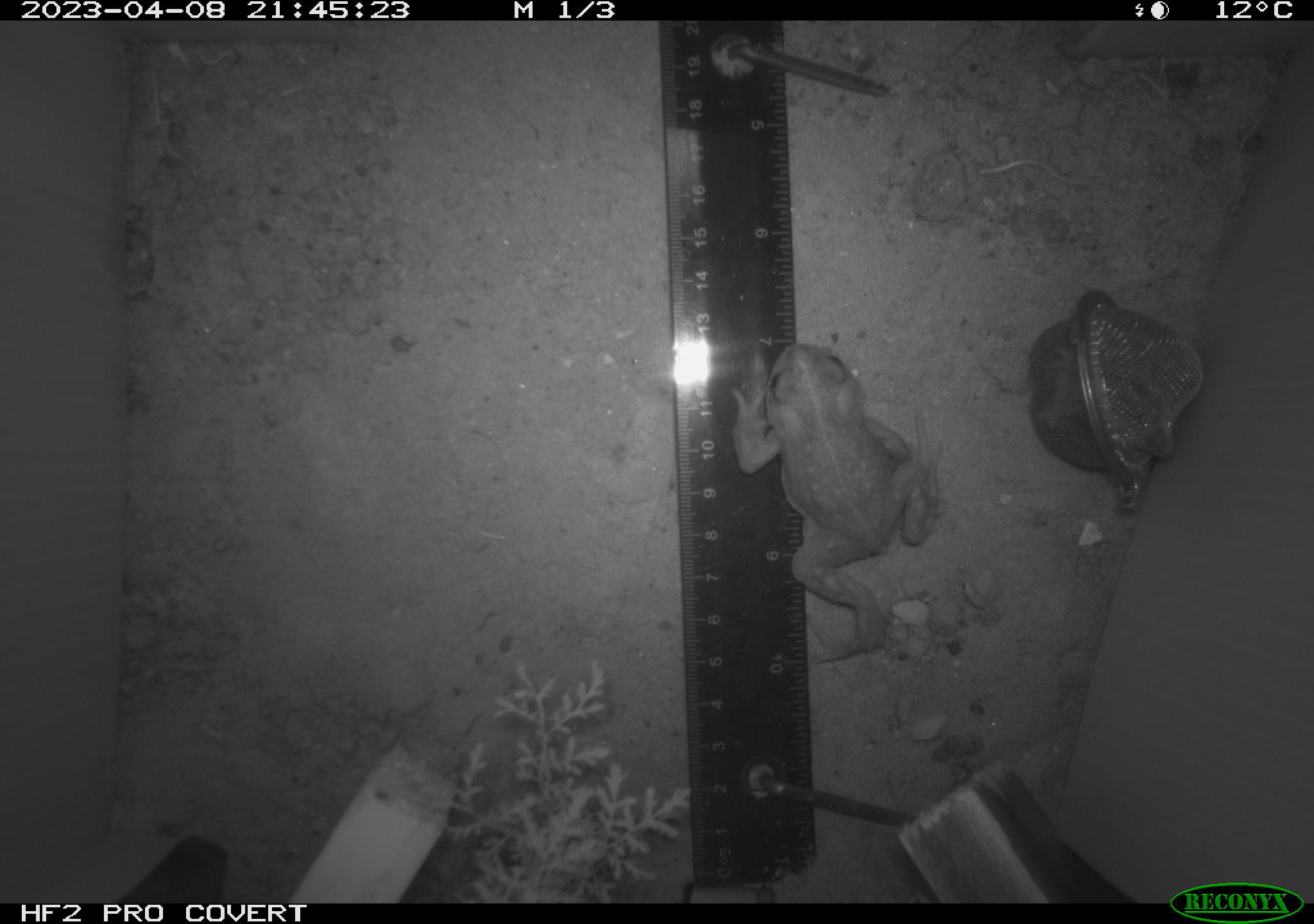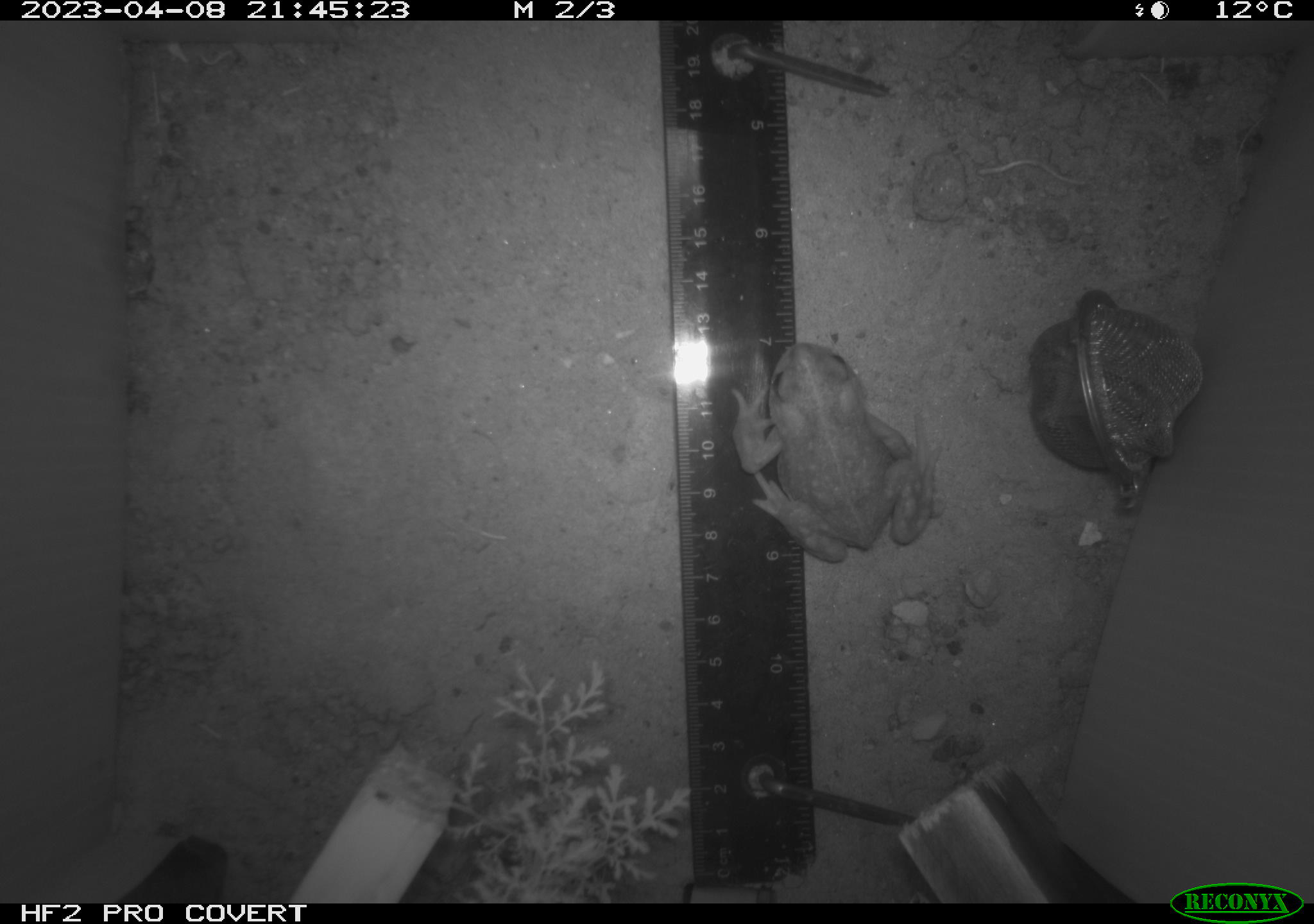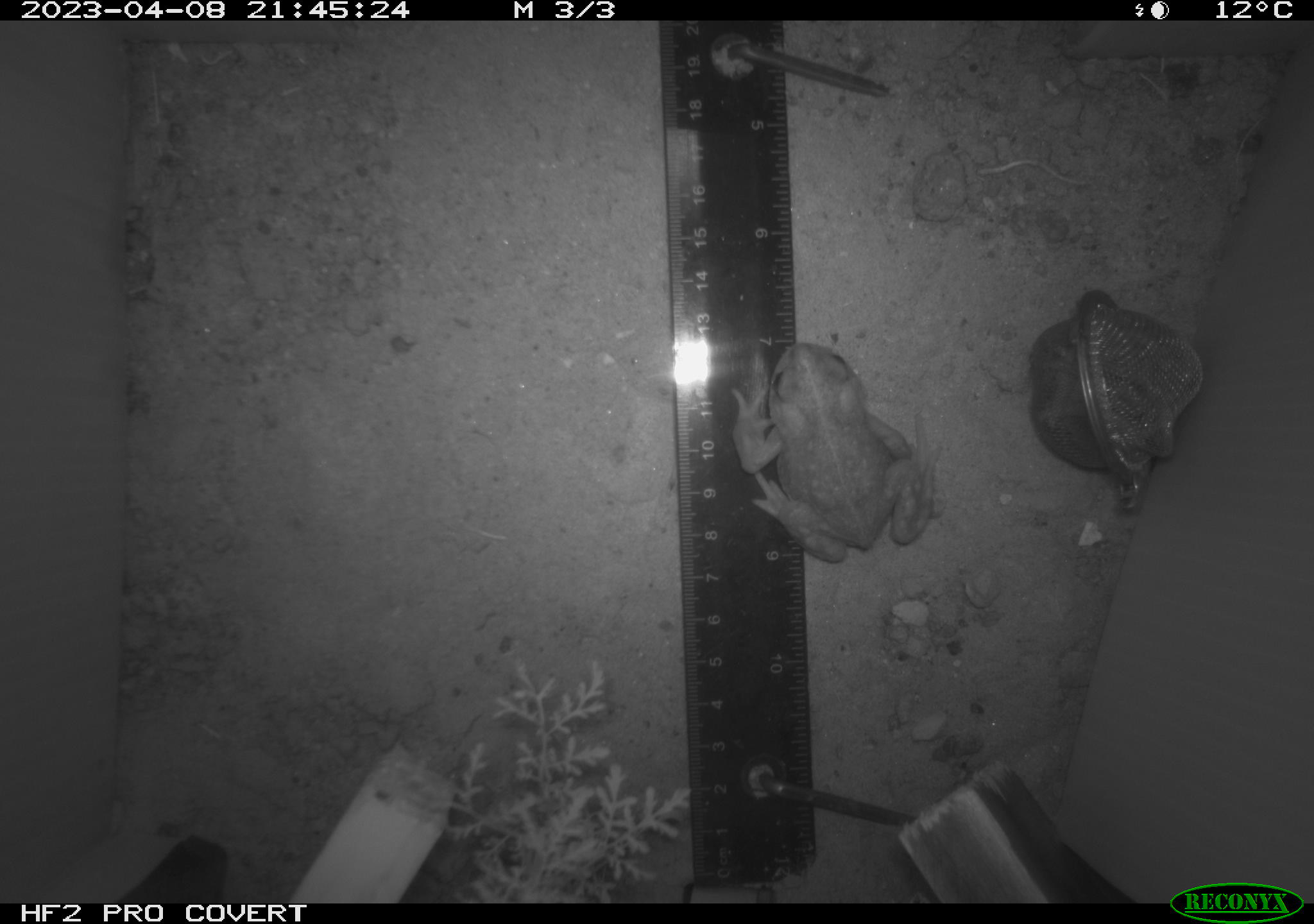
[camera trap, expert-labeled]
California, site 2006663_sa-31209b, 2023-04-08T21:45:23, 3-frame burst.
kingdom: Animalia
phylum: Chordata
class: Amphibia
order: Anura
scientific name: Anura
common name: frogs